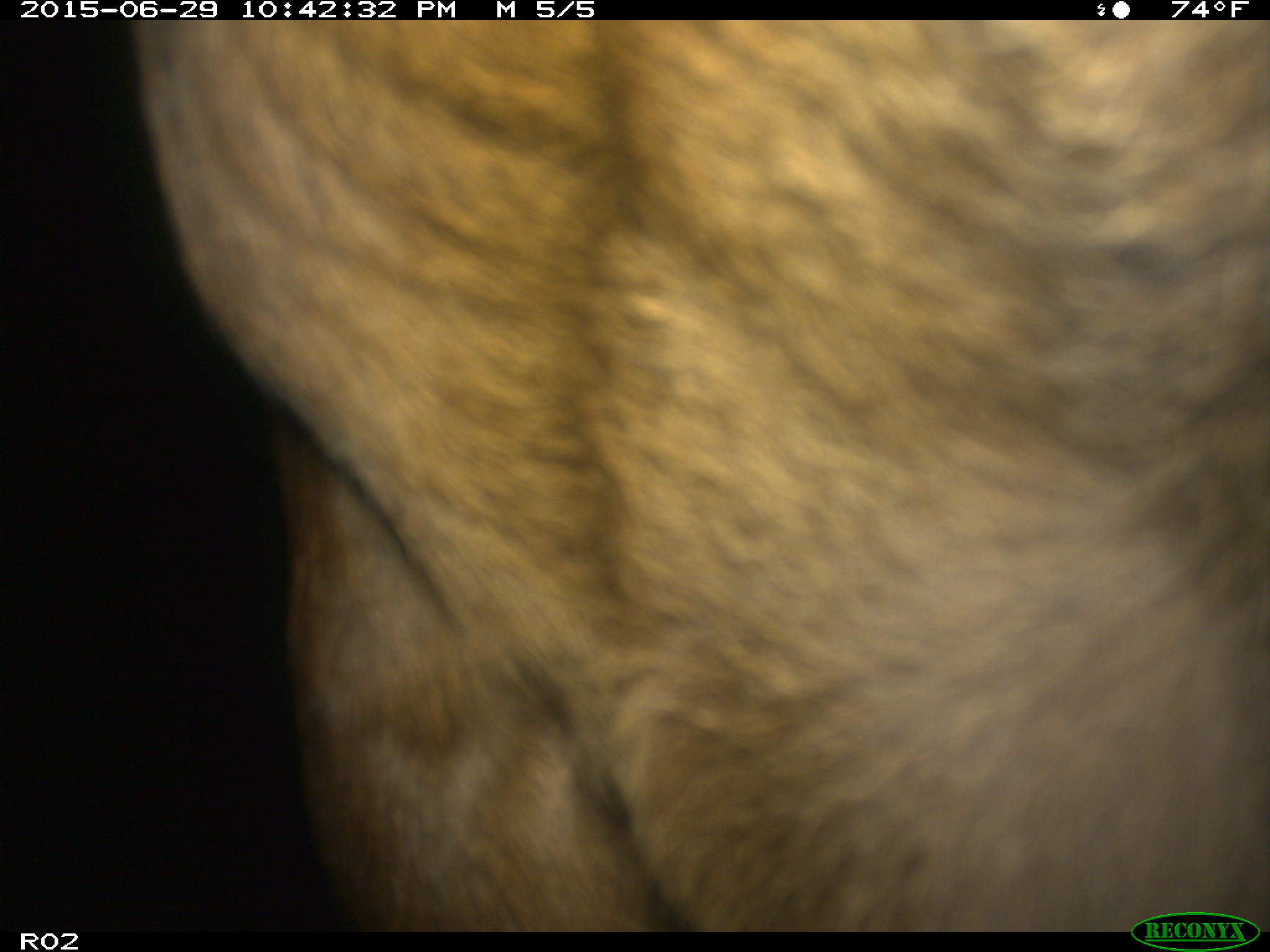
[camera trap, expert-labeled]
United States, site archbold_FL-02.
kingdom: Animalia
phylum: Chordata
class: Mammalia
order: Artiodactyla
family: Bovidae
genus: Bos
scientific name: Bos taurus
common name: domestic cow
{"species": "Bos taurus (domestic cow)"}